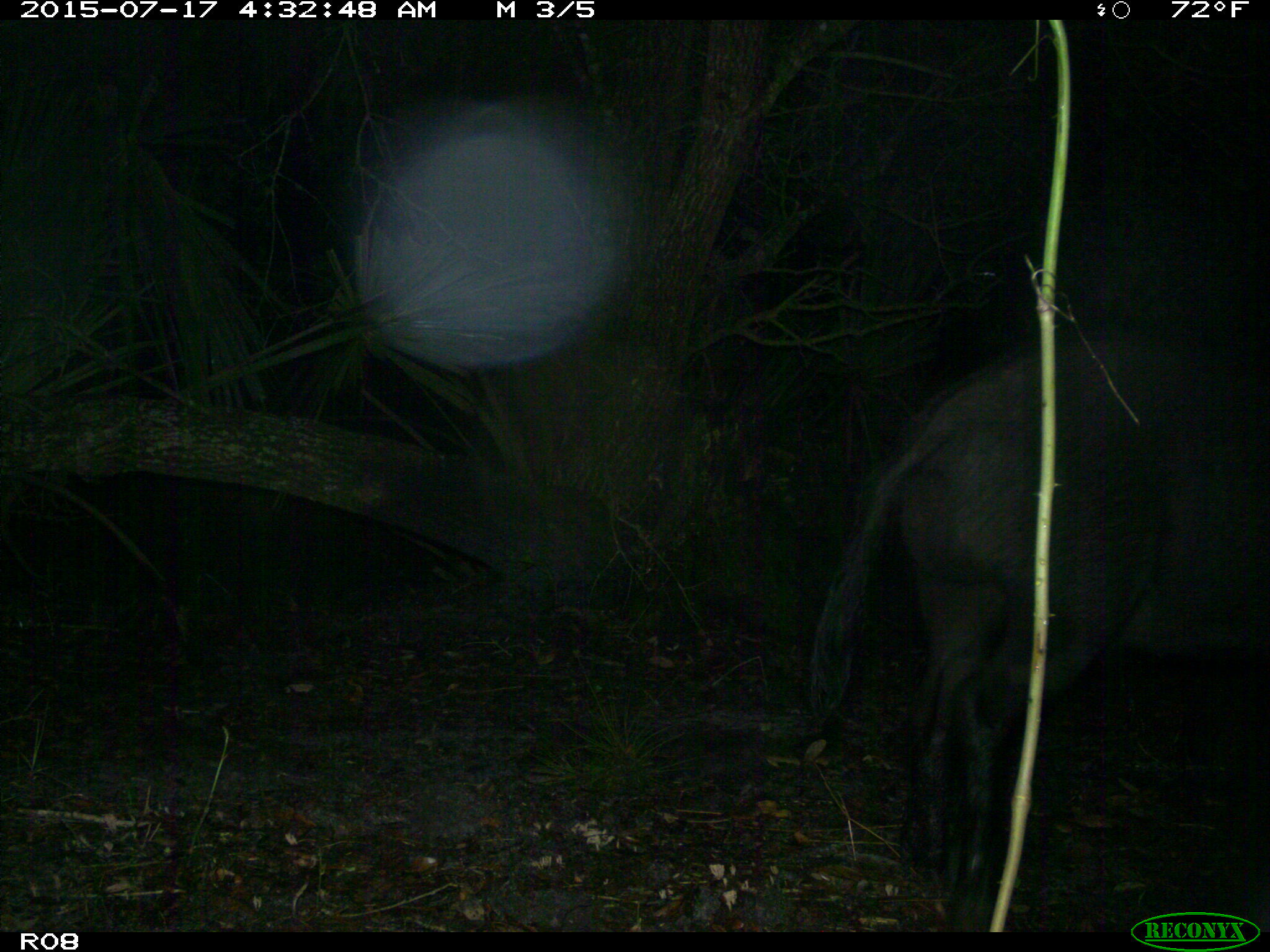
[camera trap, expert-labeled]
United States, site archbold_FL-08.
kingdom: Animalia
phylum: Chordata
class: Mammalia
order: Artiodactyla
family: Suidae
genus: Sus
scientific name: Sus scrofa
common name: wild boar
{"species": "Sus scrofa (wild boar)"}